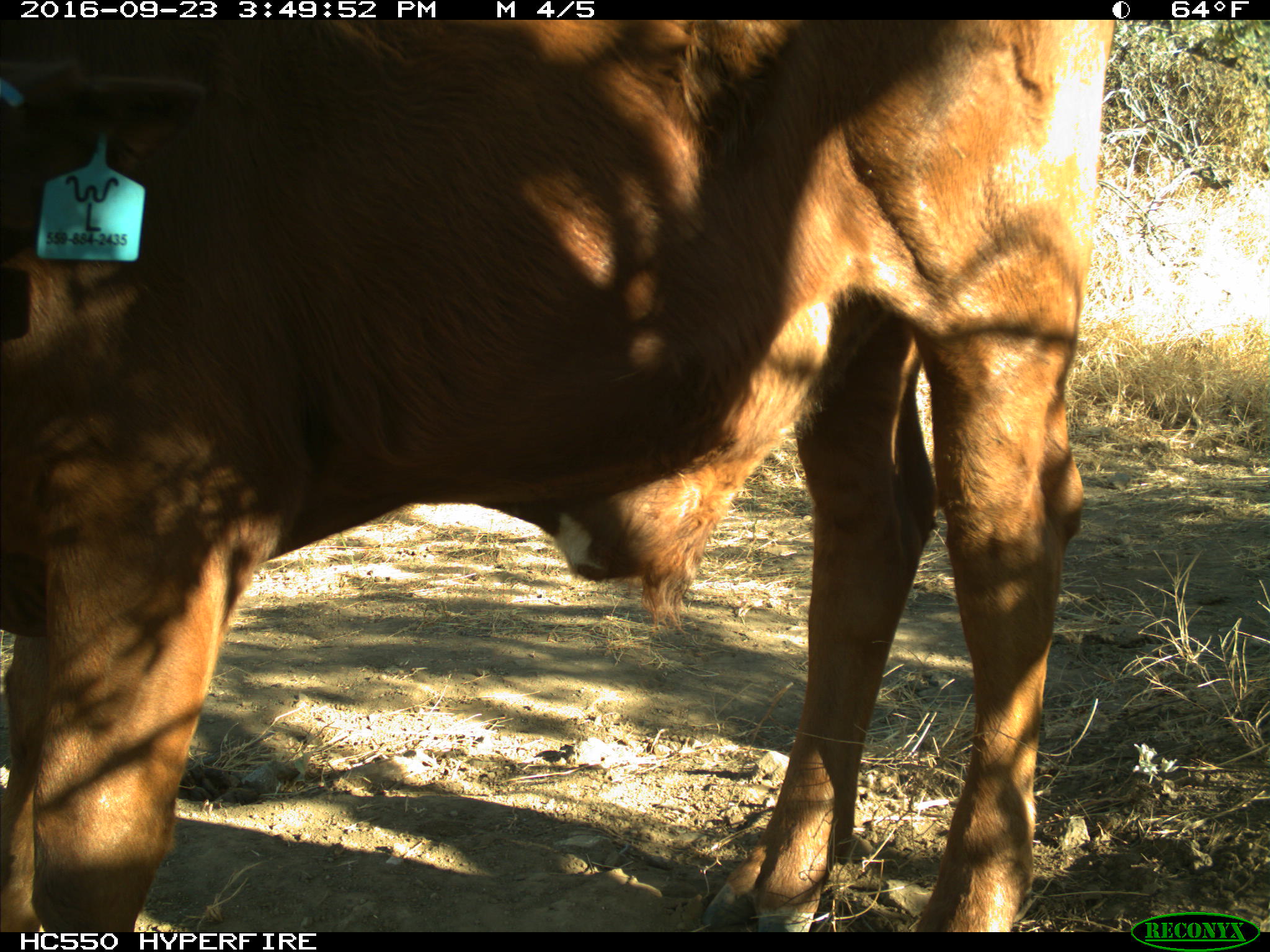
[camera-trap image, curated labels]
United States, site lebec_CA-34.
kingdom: Animalia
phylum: Chordata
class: Mammalia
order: Artiodactyla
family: Bovidae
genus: Bos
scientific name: Bos taurus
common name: domestic cow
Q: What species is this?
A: Bos taurus (domestic cow).